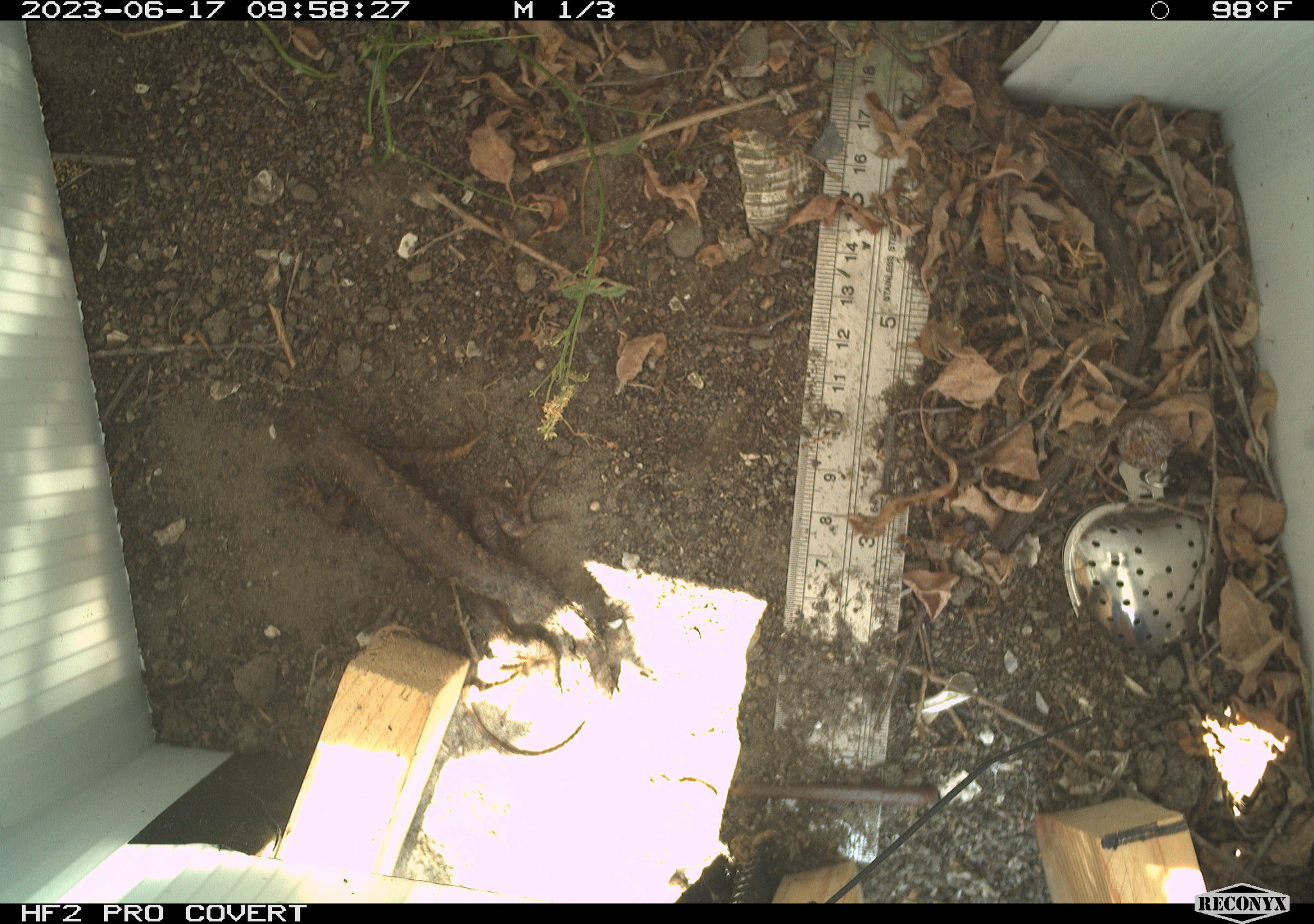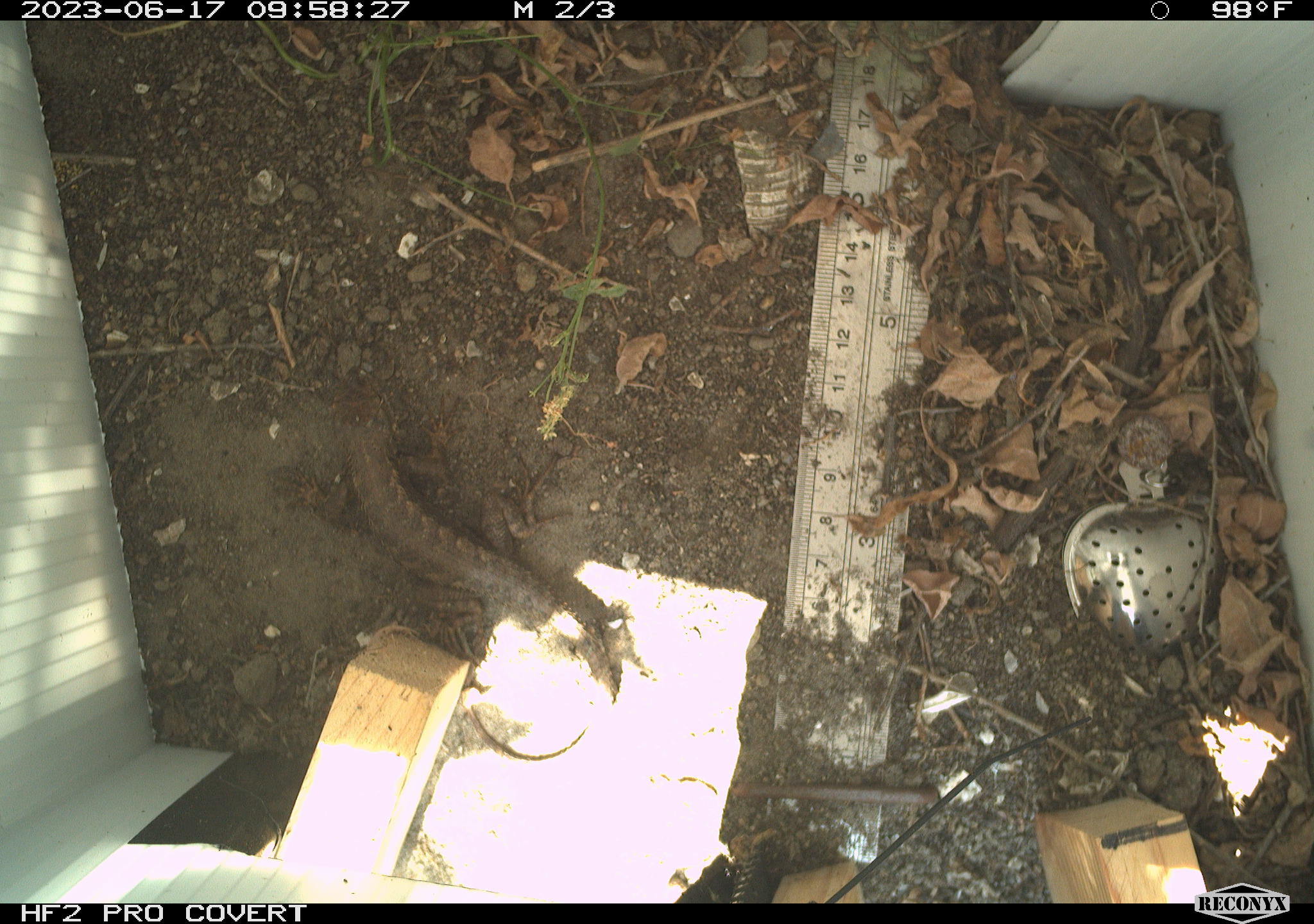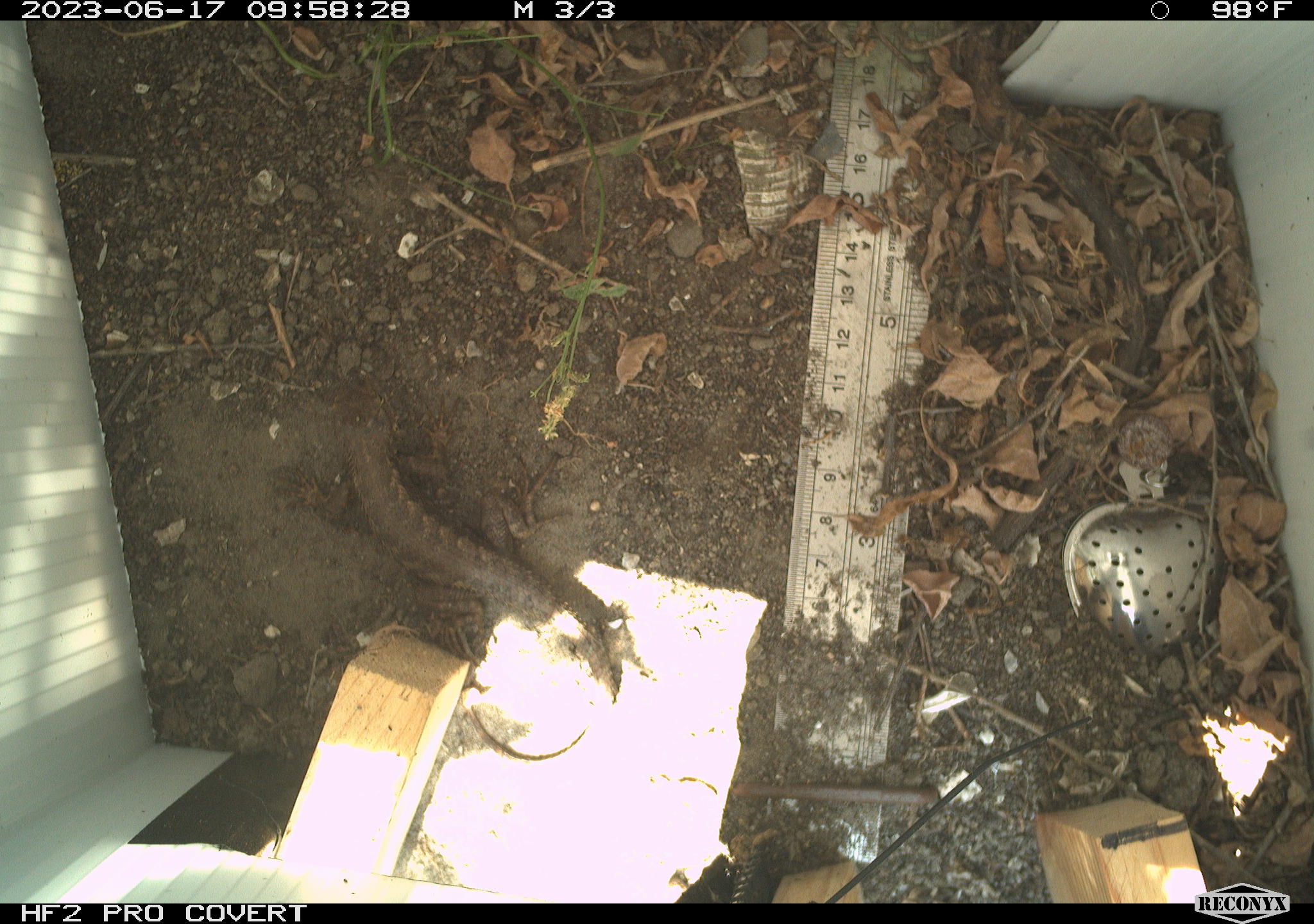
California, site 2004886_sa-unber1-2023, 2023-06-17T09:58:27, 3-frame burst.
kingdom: Animalia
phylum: Chordata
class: Reptilia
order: Squamata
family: Phrynosomatidae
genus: Sceloporus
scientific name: Sceloporus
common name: spiny lizards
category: sceloporus species